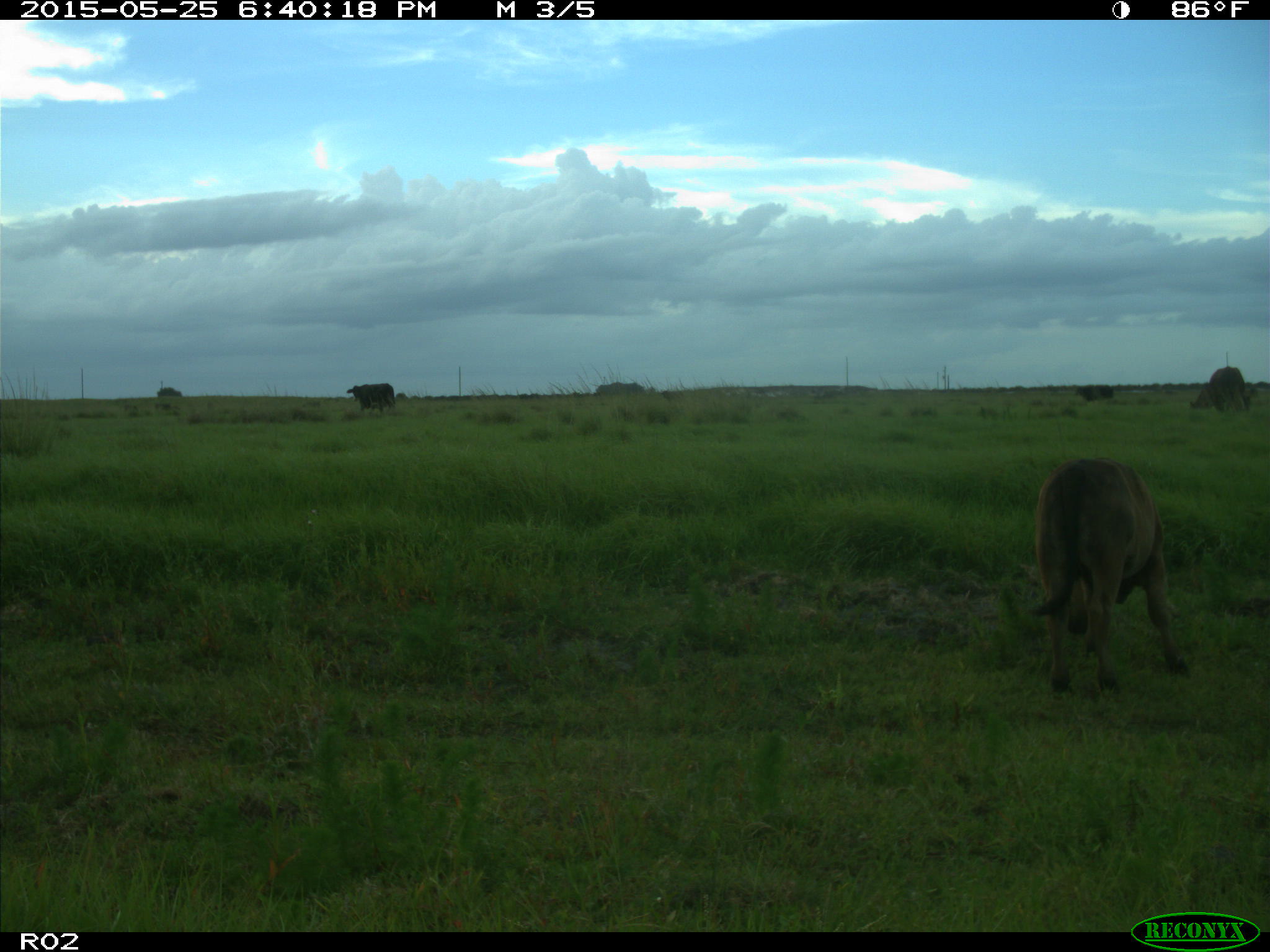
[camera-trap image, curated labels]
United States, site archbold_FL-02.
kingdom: Animalia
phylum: Chordata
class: Mammalia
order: Artiodactyla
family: Bovidae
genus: Bos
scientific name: Bos taurus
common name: domestic cow